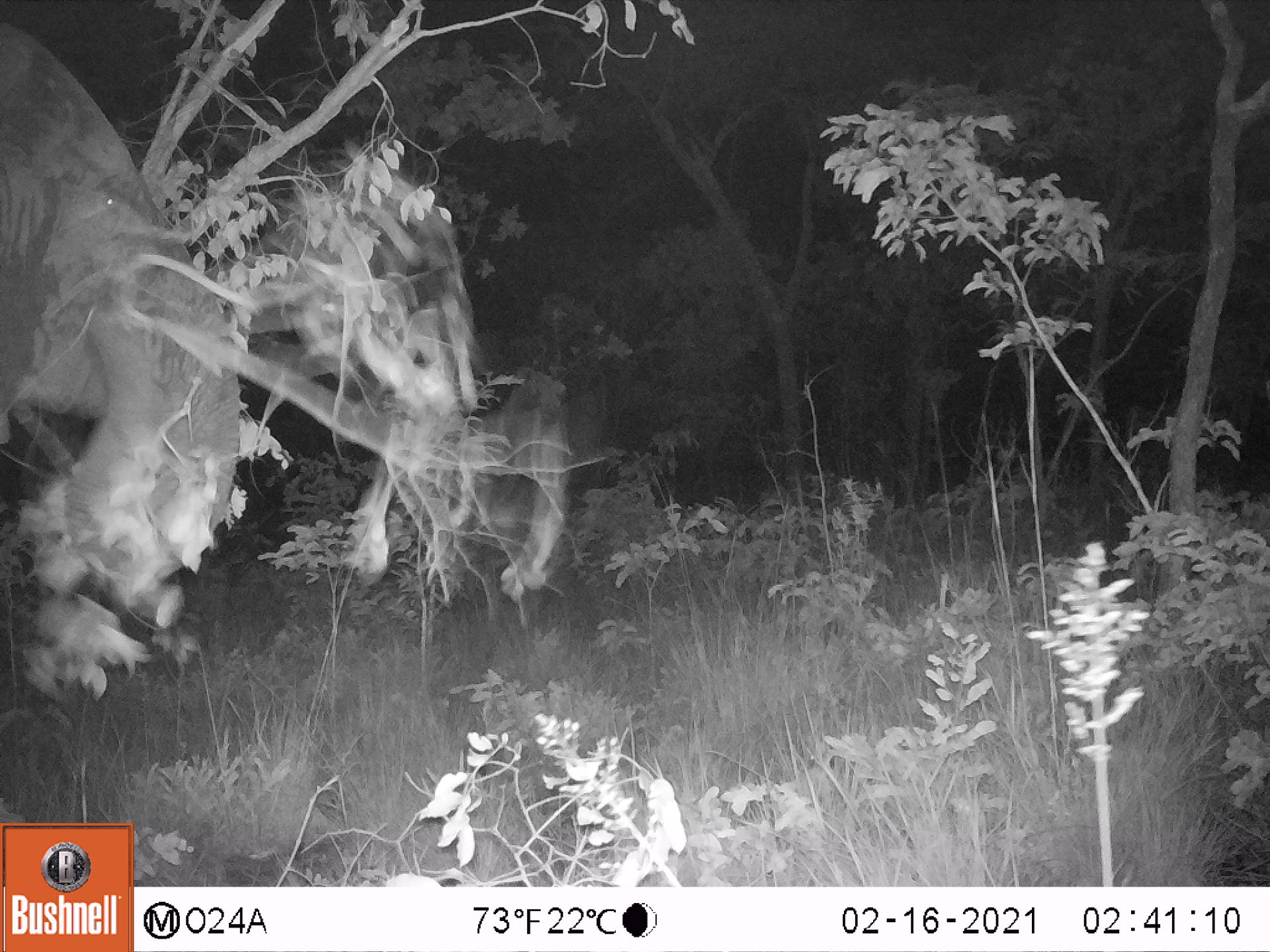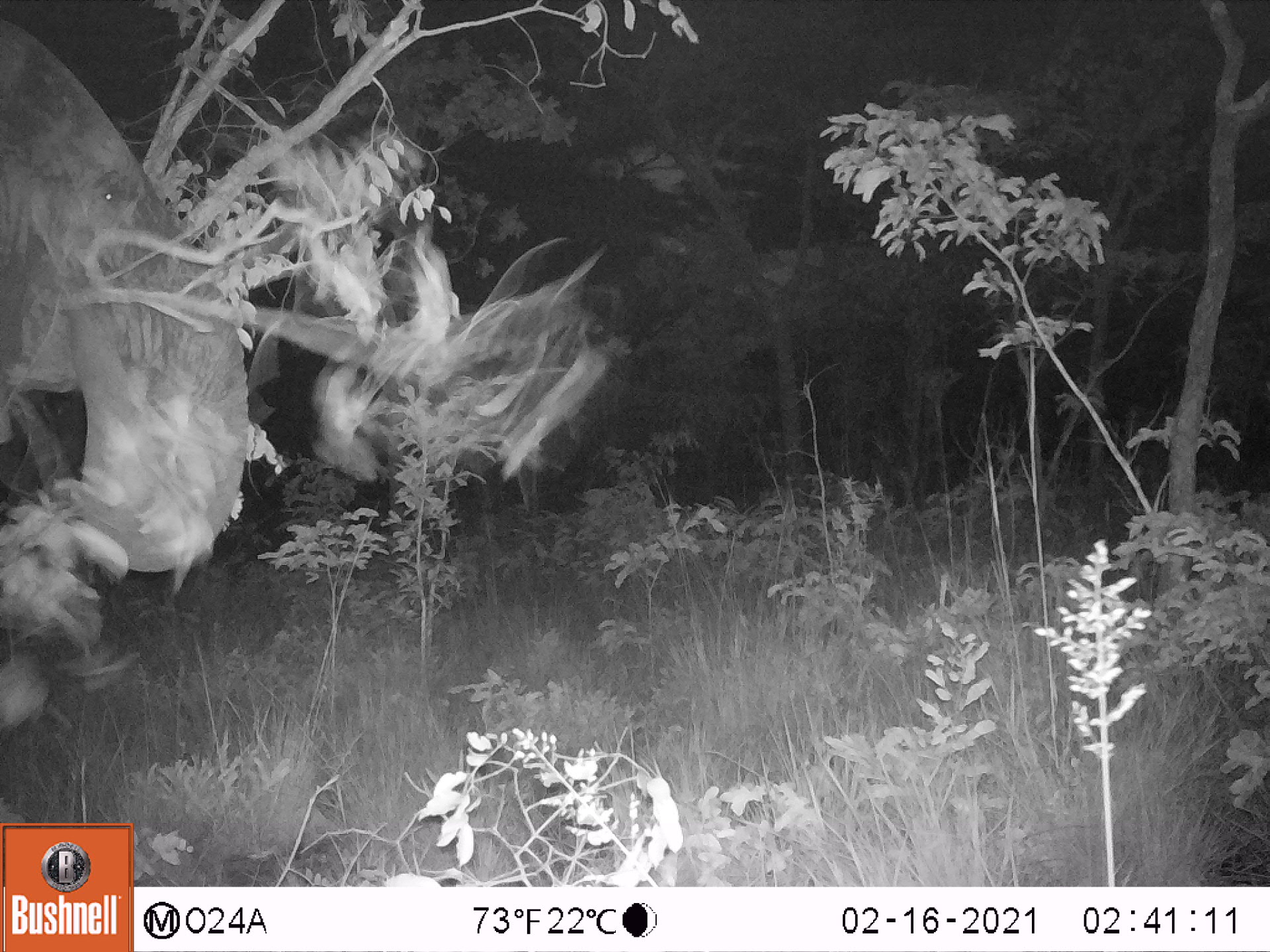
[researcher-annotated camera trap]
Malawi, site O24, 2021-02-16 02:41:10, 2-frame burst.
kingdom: Animalia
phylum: Chordata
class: Mammalia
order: Proboscidea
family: Elephantidae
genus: Loxodonta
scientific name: Loxodonta africana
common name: african savanna elephant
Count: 1.